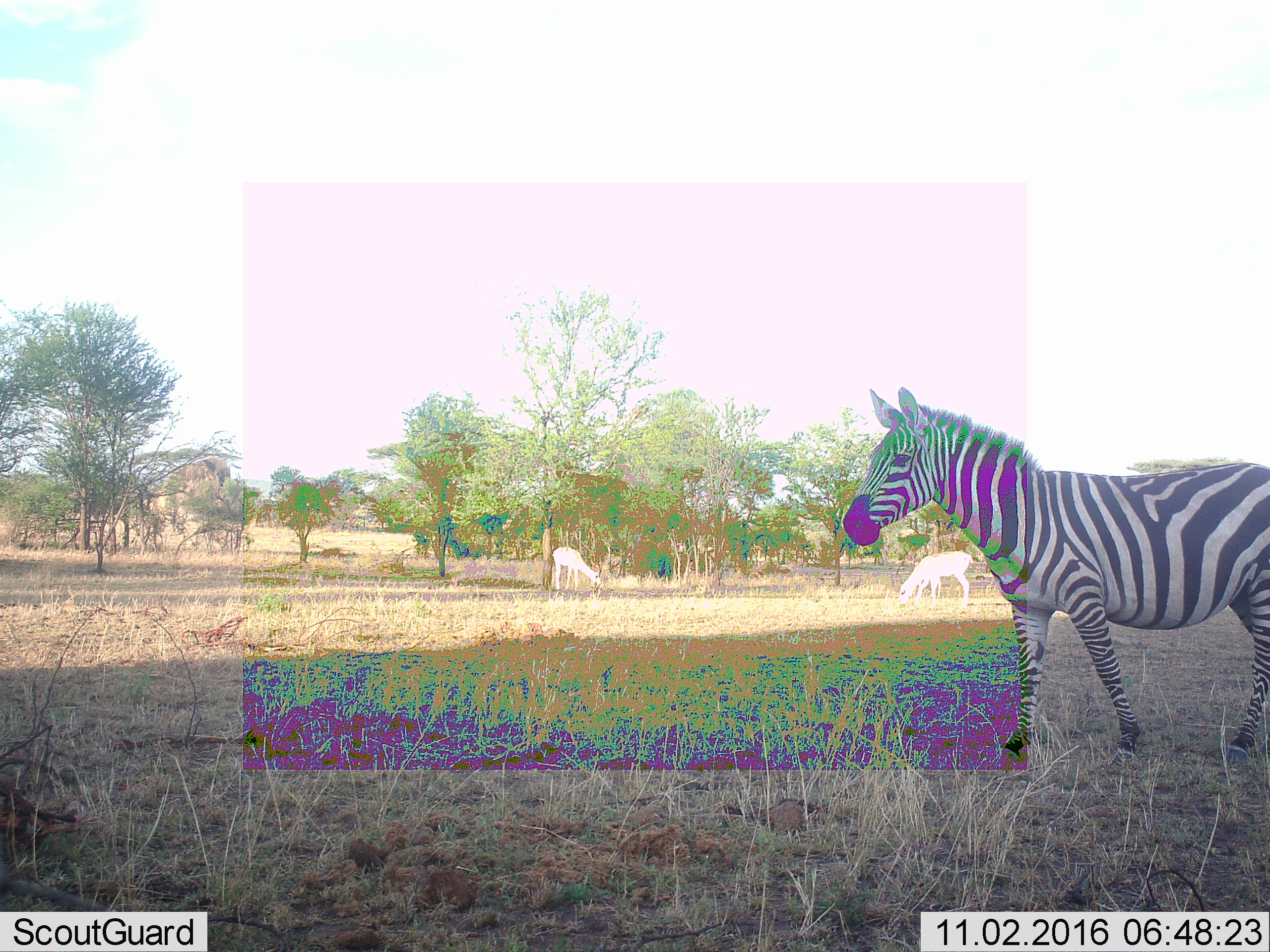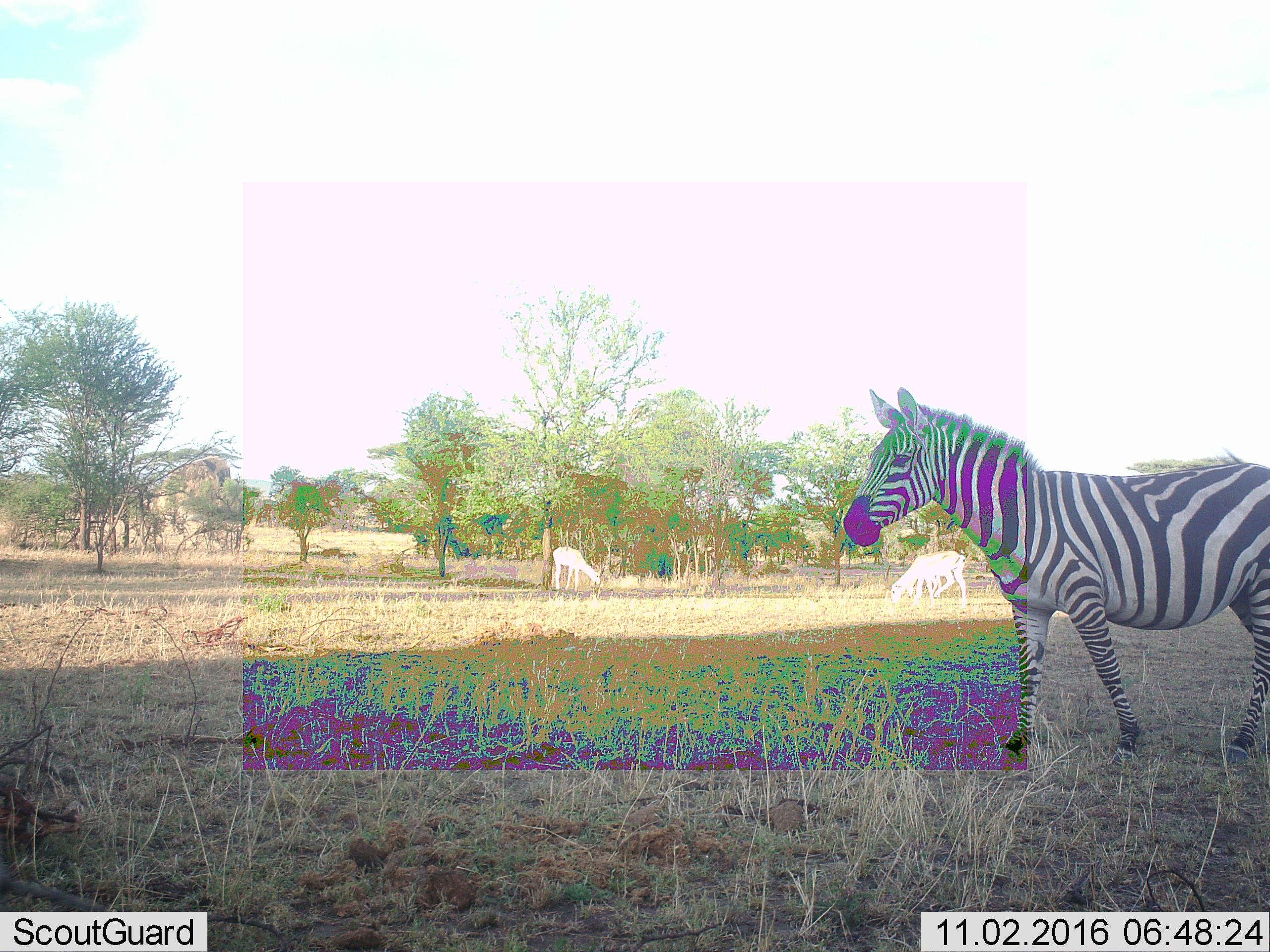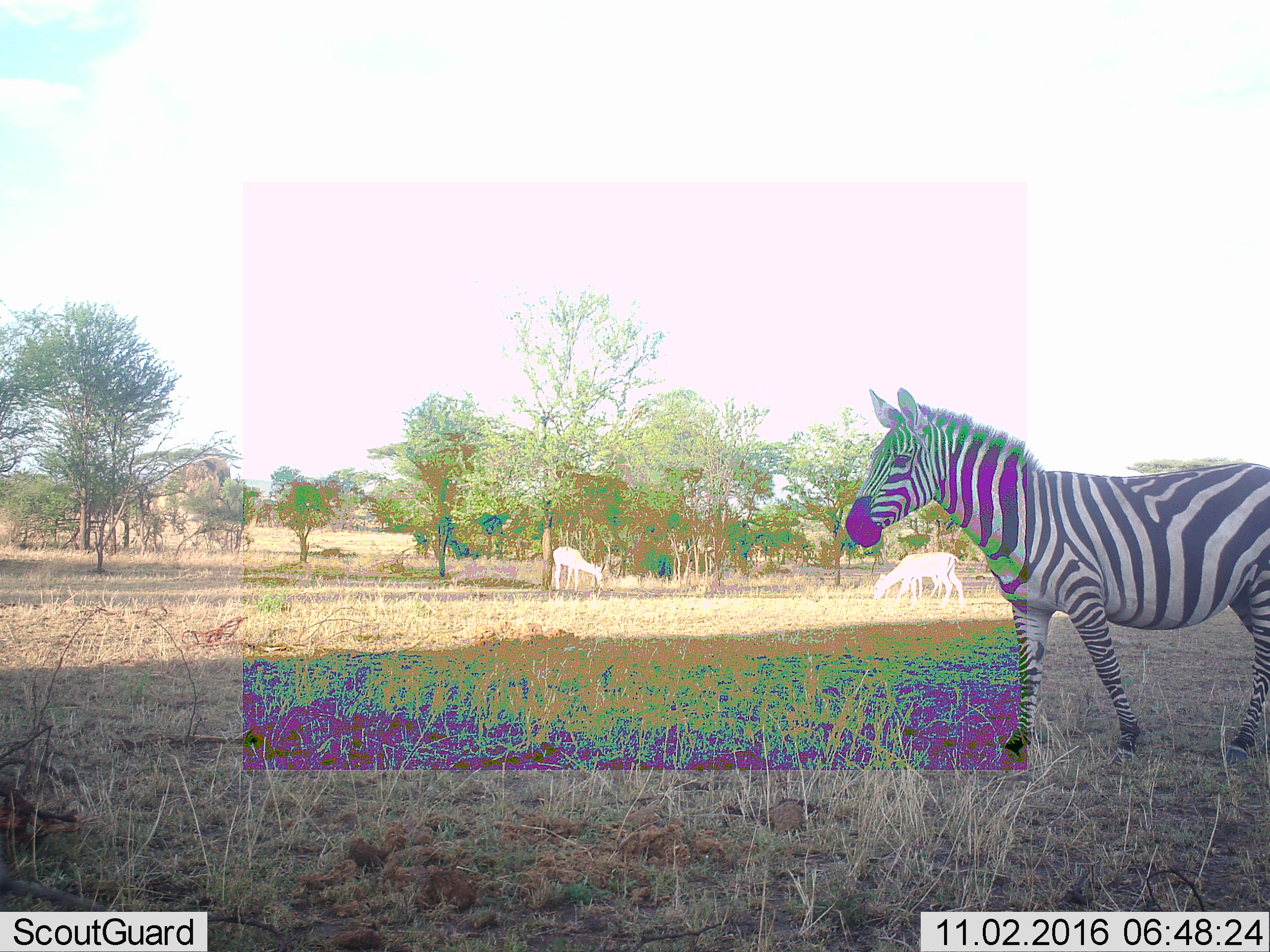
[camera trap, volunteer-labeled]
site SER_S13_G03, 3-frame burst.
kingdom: Animalia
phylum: Chordata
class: Mammalia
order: Perissodactyla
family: Equidae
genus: Equus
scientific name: Equus quagga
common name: plains zebra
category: zebraplains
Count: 3.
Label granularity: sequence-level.